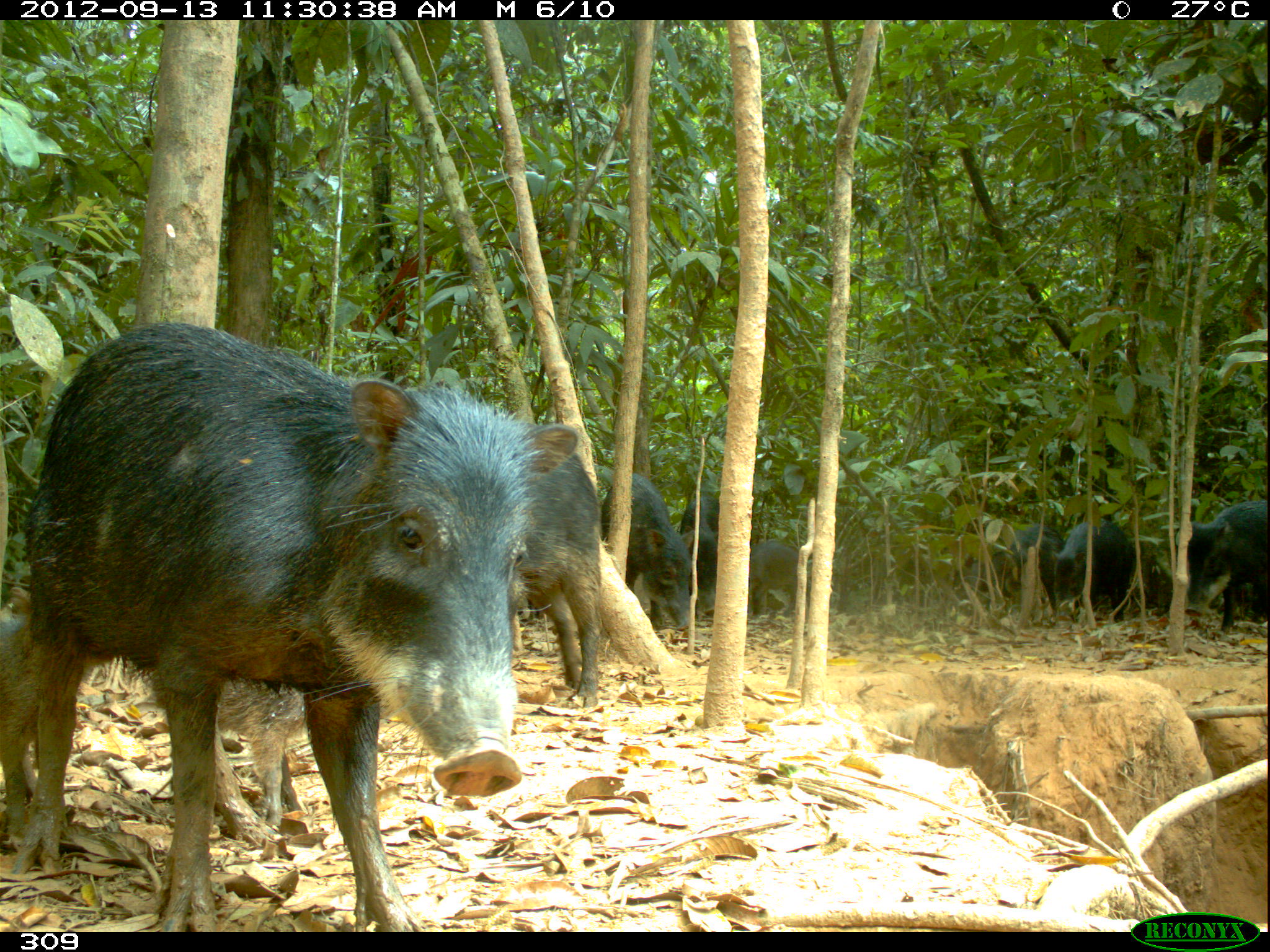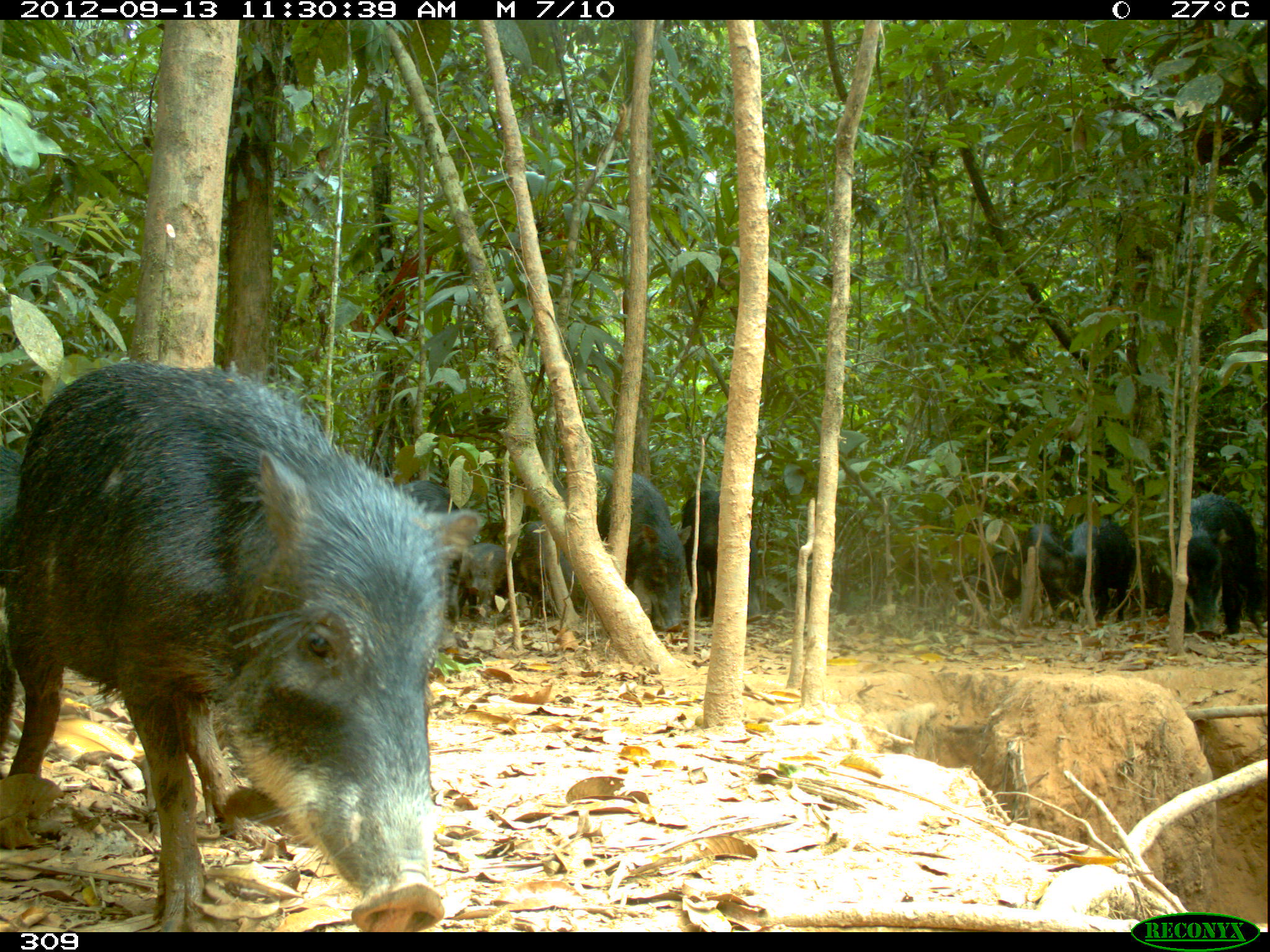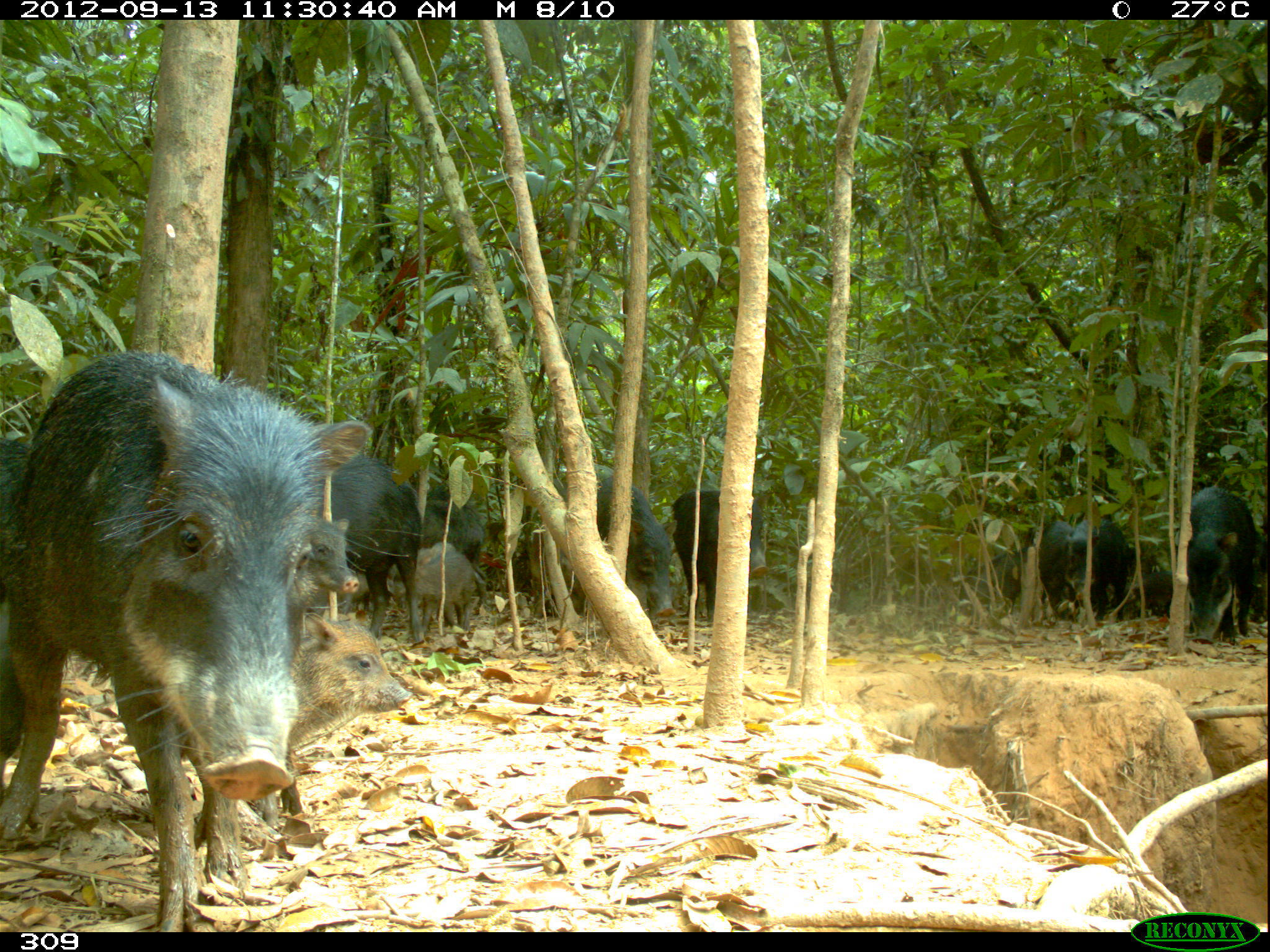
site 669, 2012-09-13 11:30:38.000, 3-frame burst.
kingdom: Animalia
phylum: Chordata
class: Mammalia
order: Artiodactyla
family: Tayassuidae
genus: Tayassu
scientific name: Tayassu pecari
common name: white-lipped peccary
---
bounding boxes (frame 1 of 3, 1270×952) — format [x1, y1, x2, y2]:
tayassu pecari: [20, 319, 576, 928]; [523, 432, 609, 696]; [598, 466, 691, 627]; [216, 682, 319, 826]; [1188, 499, 1267, 633]; [2, 608, 42, 826]; [1054, 518, 1132, 621]; [968, 524, 1066, 593]; [679, 496, 720, 611]; [750, 539, 805, 613]